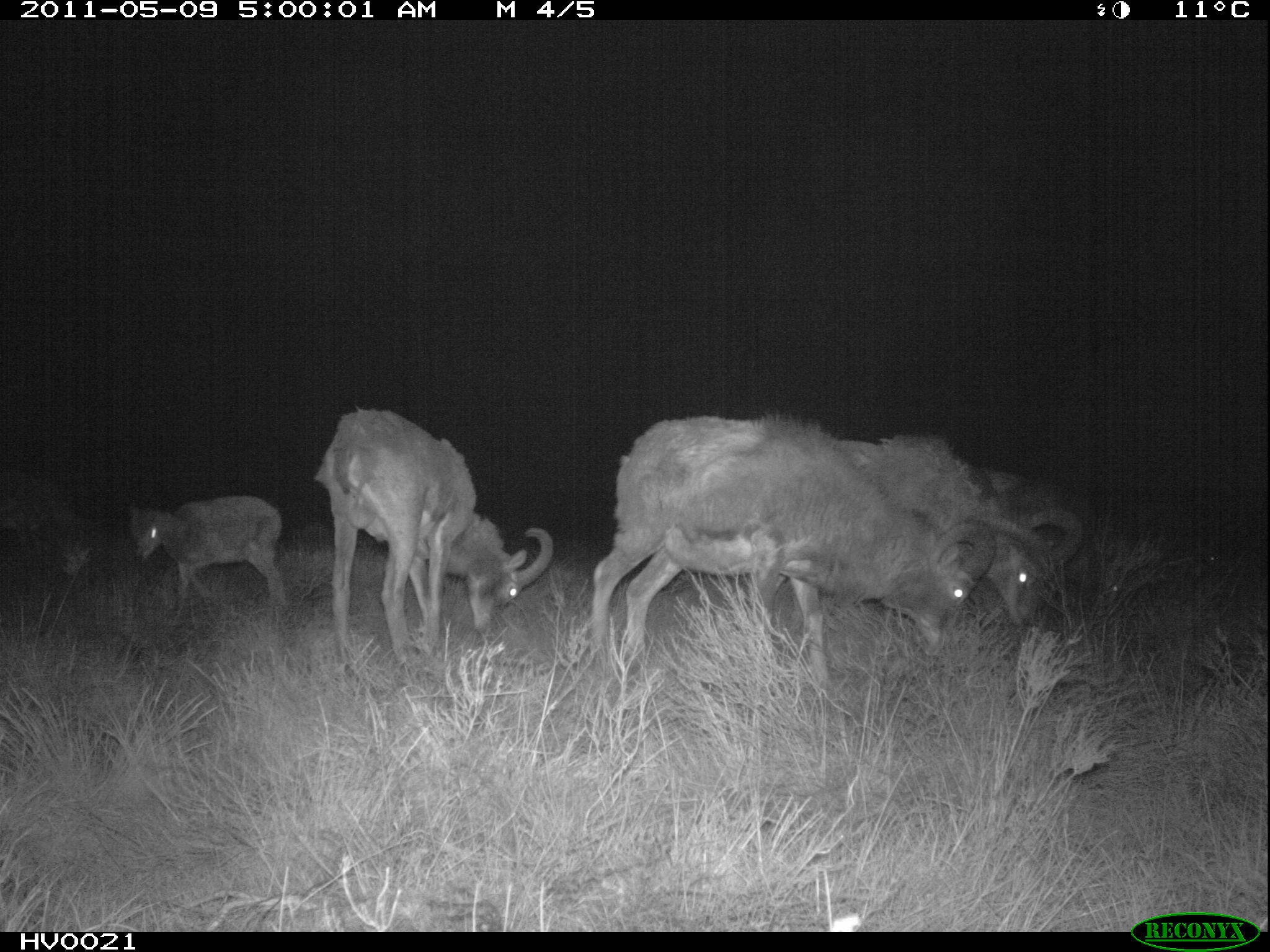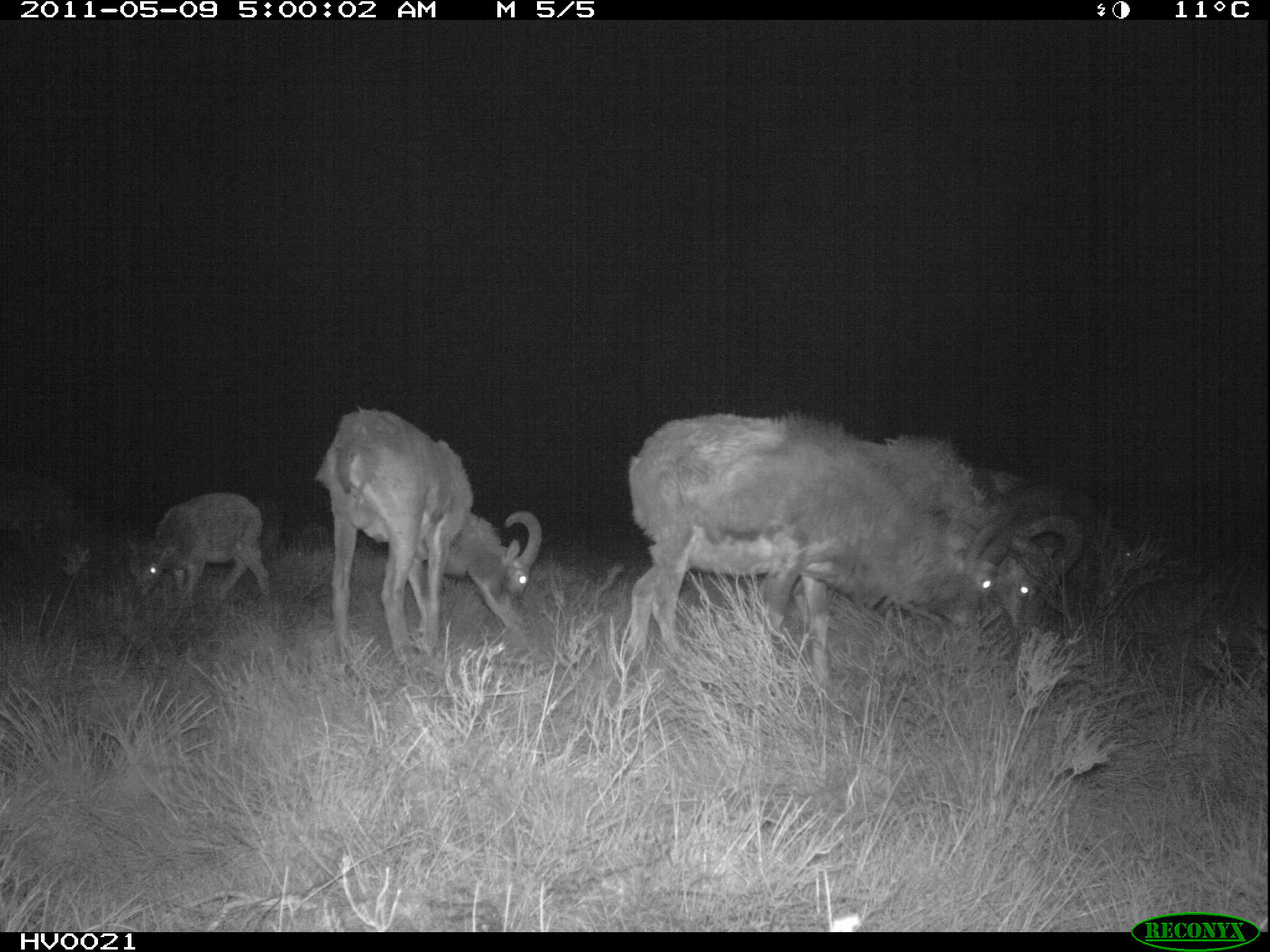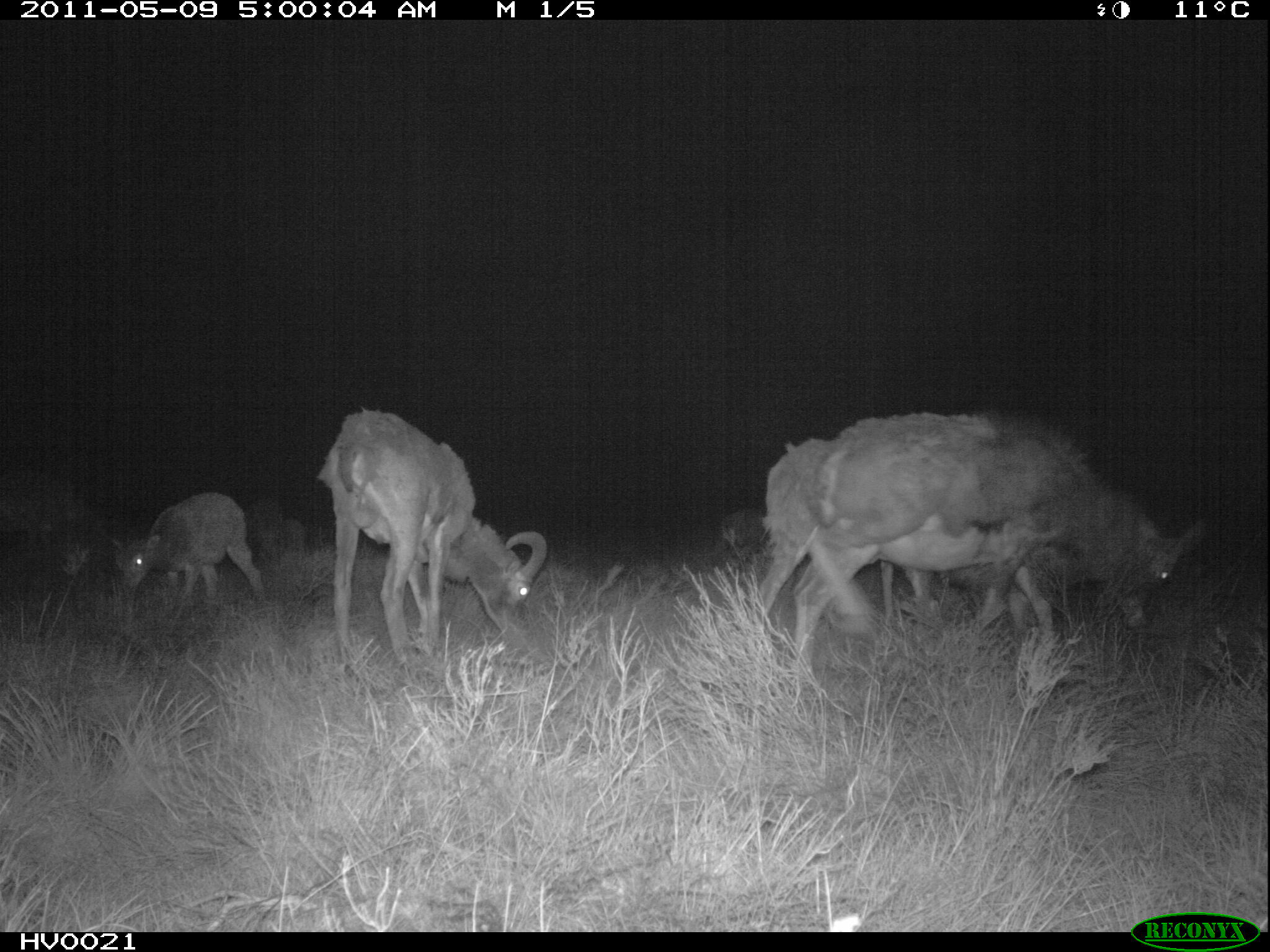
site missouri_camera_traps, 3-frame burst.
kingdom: Animalia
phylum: Chordata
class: Mammalia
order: Artiodactyla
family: Bovidae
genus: Ovis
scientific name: Ovis ammon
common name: mouflon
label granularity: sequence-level